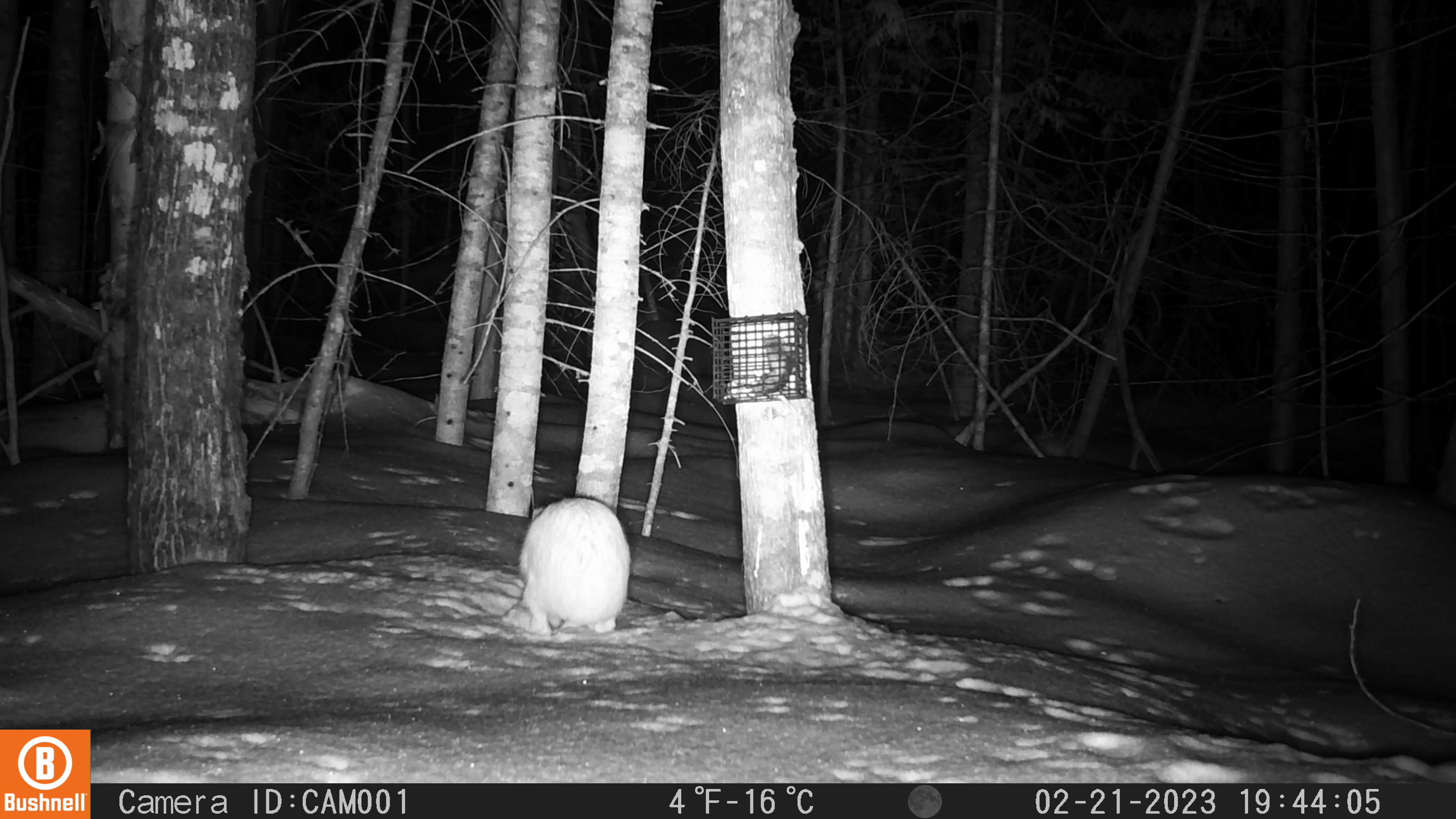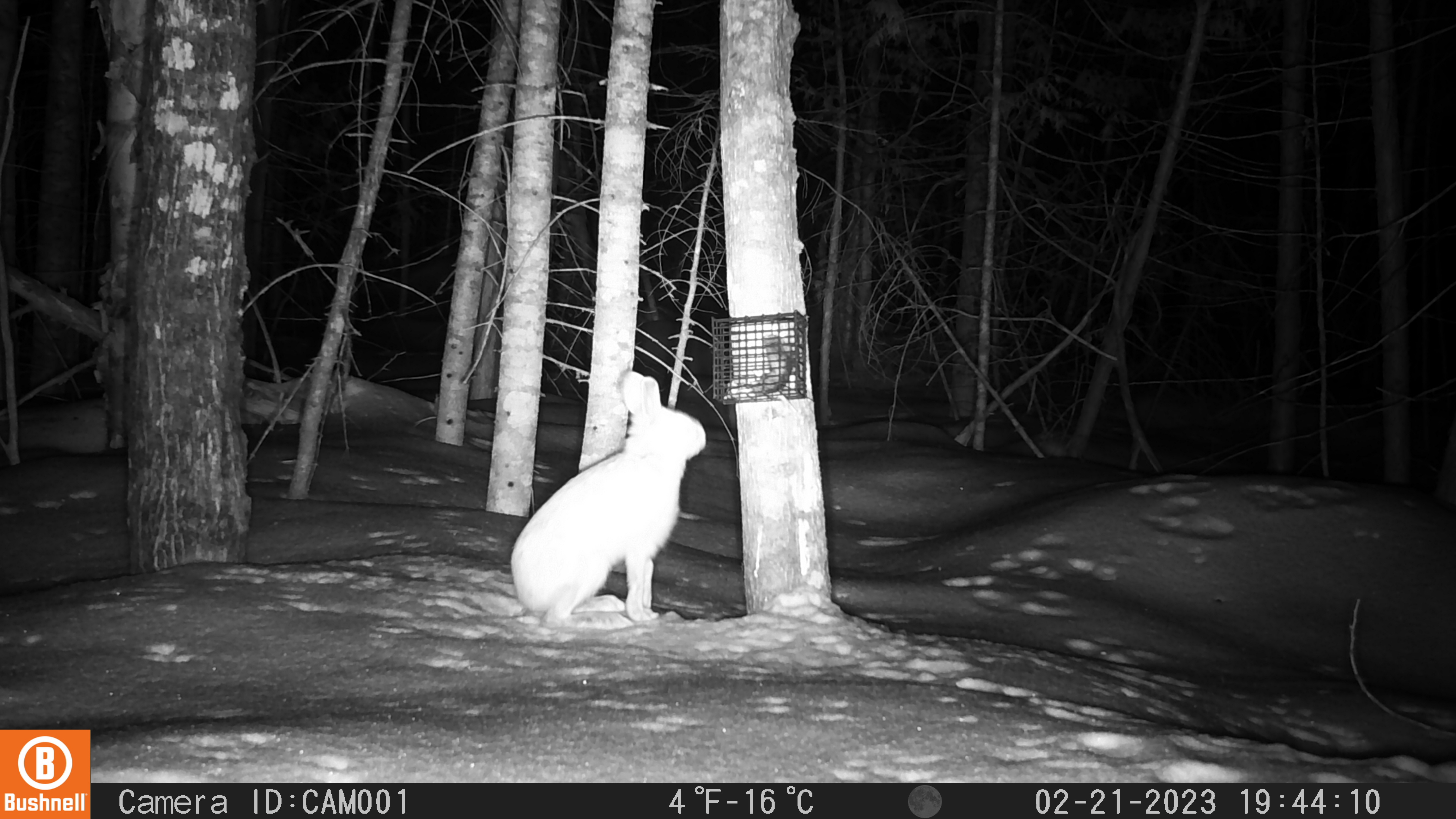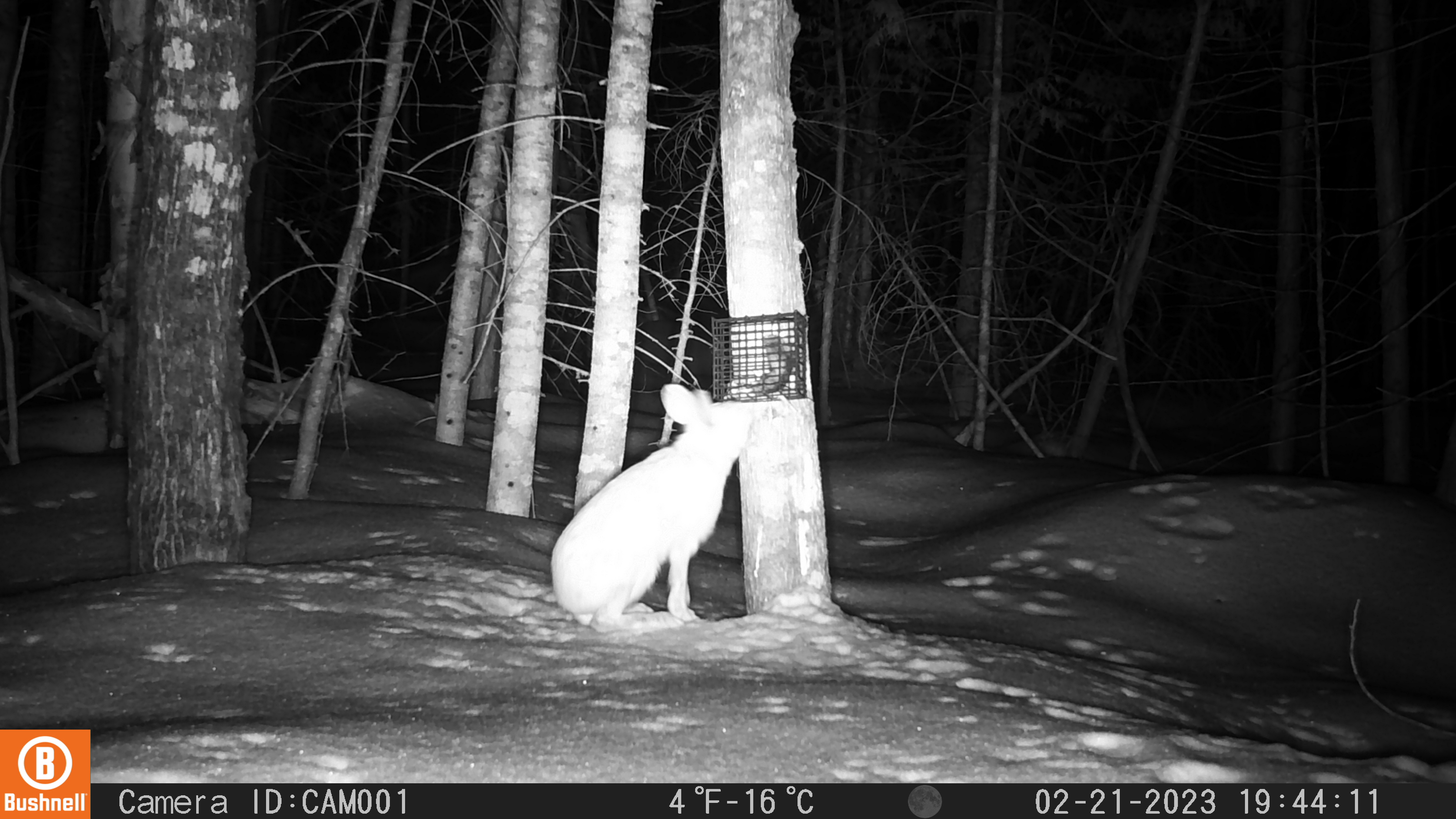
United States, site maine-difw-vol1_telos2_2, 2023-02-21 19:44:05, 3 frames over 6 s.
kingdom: Animalia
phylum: Chordata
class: Mammalia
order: Lagomorpha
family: Leporidae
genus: Lepus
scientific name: Lepus americanus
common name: snowshoe hare